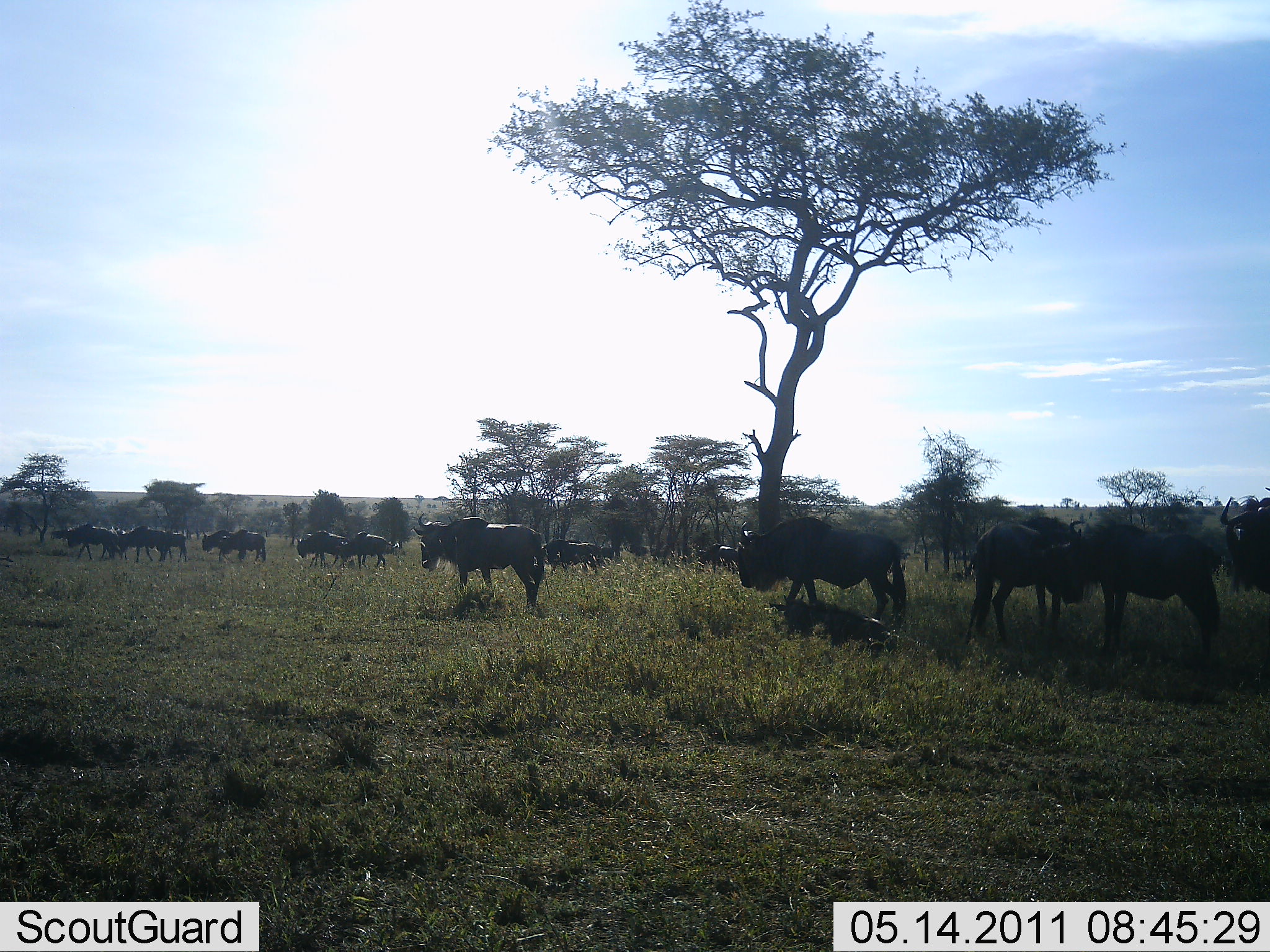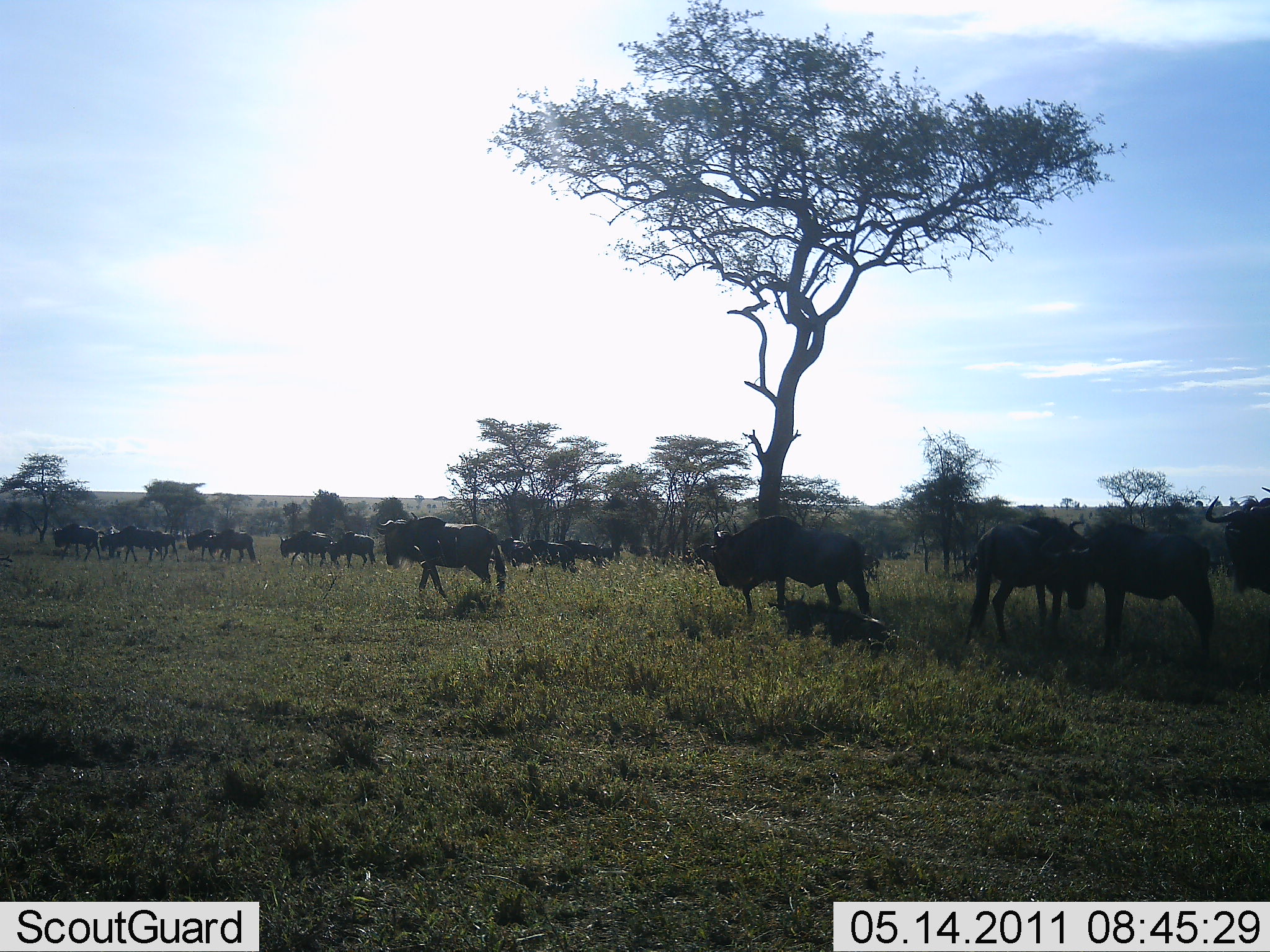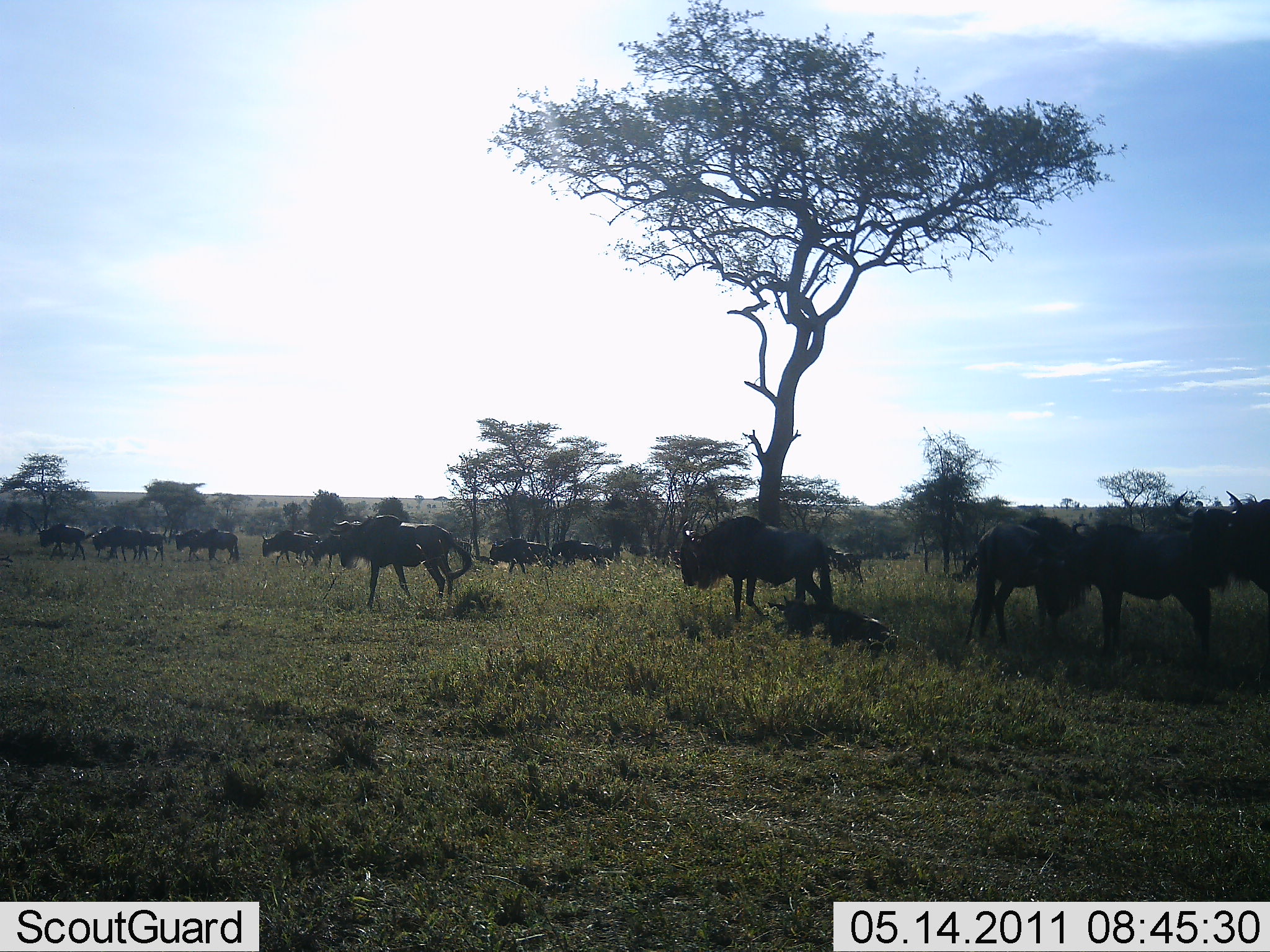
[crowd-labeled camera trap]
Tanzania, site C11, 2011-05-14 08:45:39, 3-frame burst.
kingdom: Animalia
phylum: Chordata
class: Mammalia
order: Artiodactyla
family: Bovidae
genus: Connochaetes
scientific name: Connochaetes taurinus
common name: blue wildebeest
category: wildebeest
Wildebeest (blue wildebeest) (Connochaetes taurinus), count 11-50. Behavior (volunteer vote fractions): standing 18%, resting 18%, moving 91%, interacting 0%. Young present (vote fraction): 0%. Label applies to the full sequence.